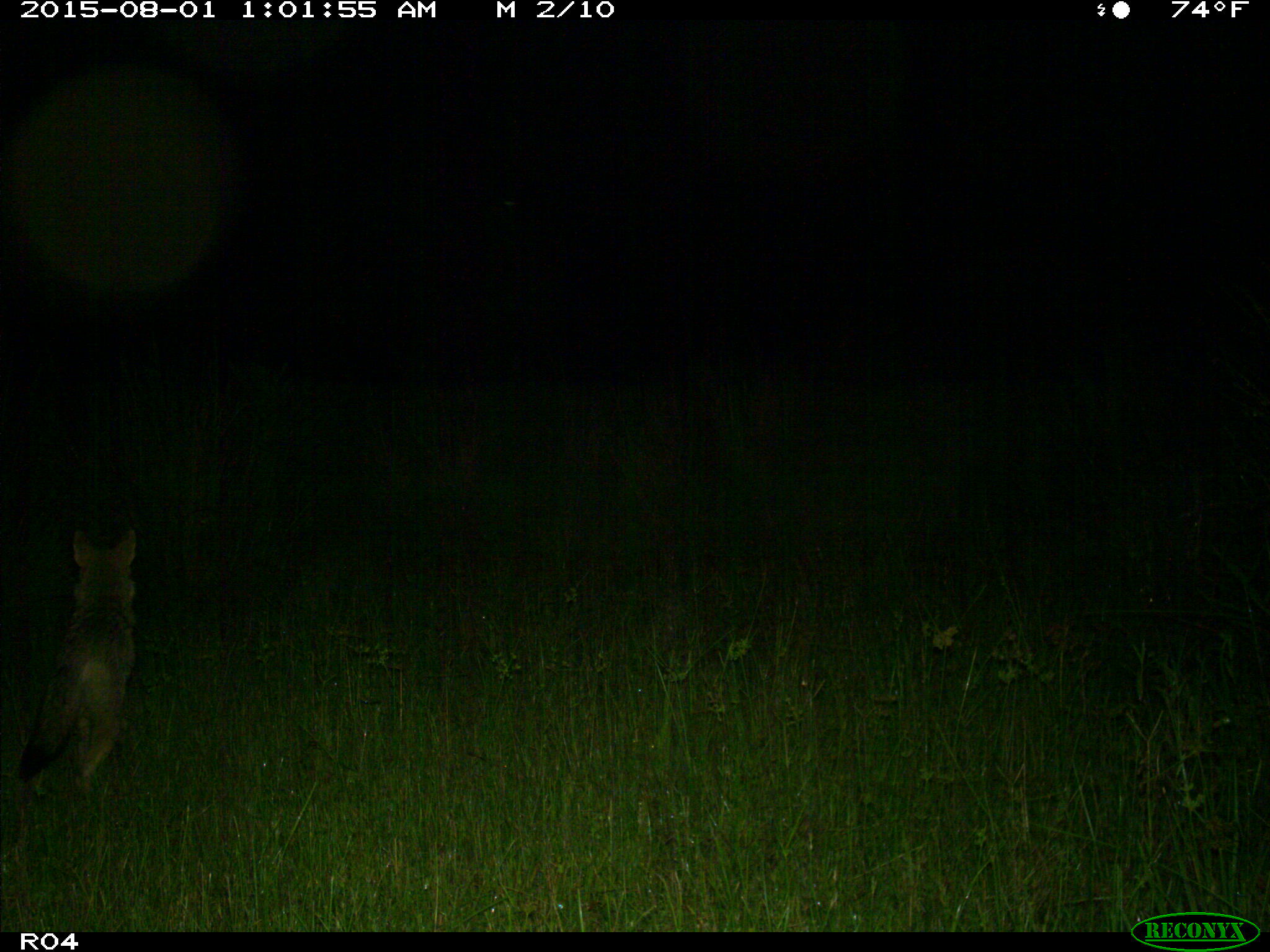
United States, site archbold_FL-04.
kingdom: Animalia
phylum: Chordata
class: Mammalia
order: Carnivora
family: Canidae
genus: Canis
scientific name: Canis latrans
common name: coyote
Canis latrans (coyote).